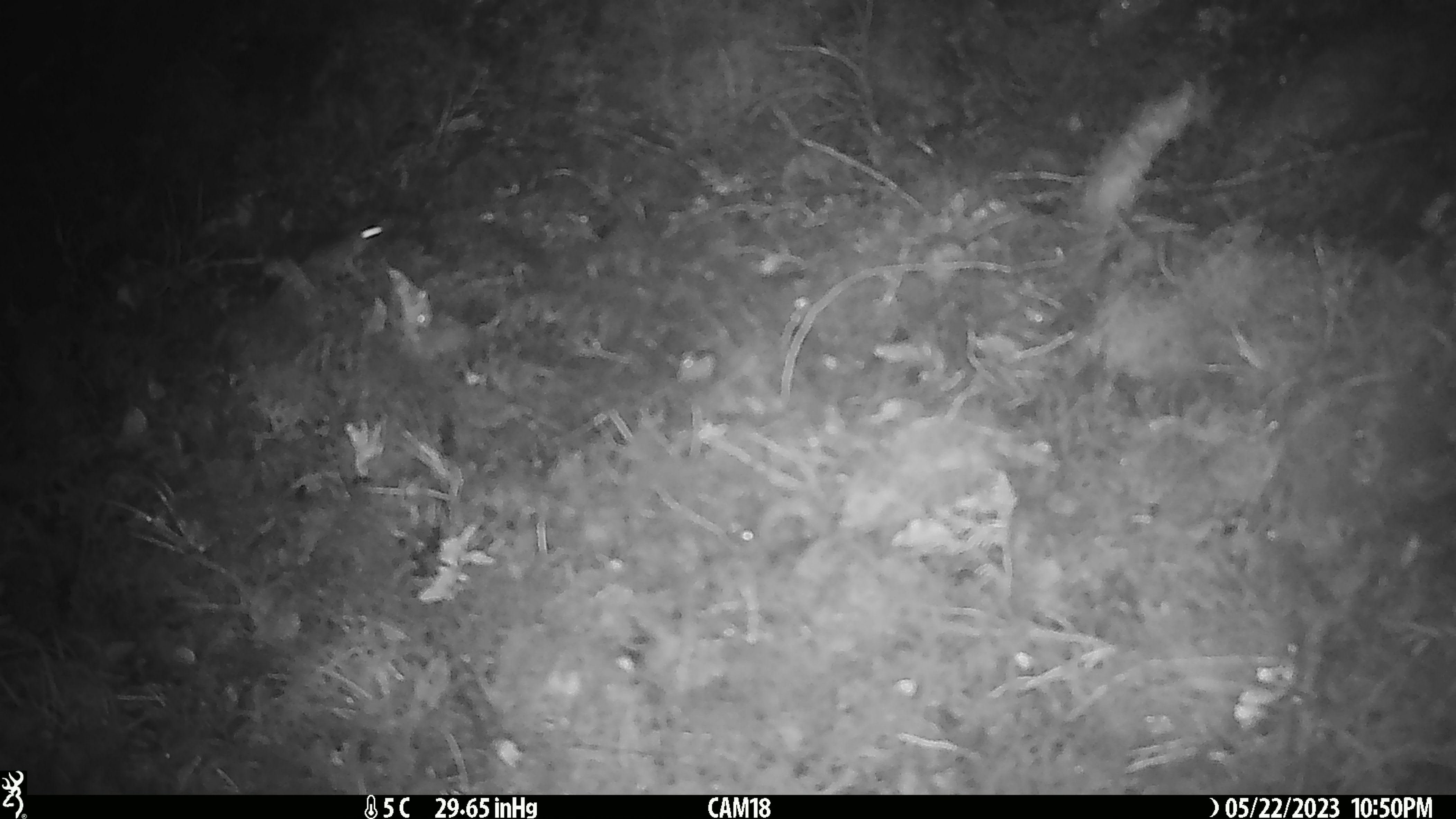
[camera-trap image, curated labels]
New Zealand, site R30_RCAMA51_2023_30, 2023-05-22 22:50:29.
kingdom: Animalia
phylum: Chordata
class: Mammalia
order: Rodentia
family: Muridae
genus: Mus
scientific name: Mus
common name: mouse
Mouse (Mus).